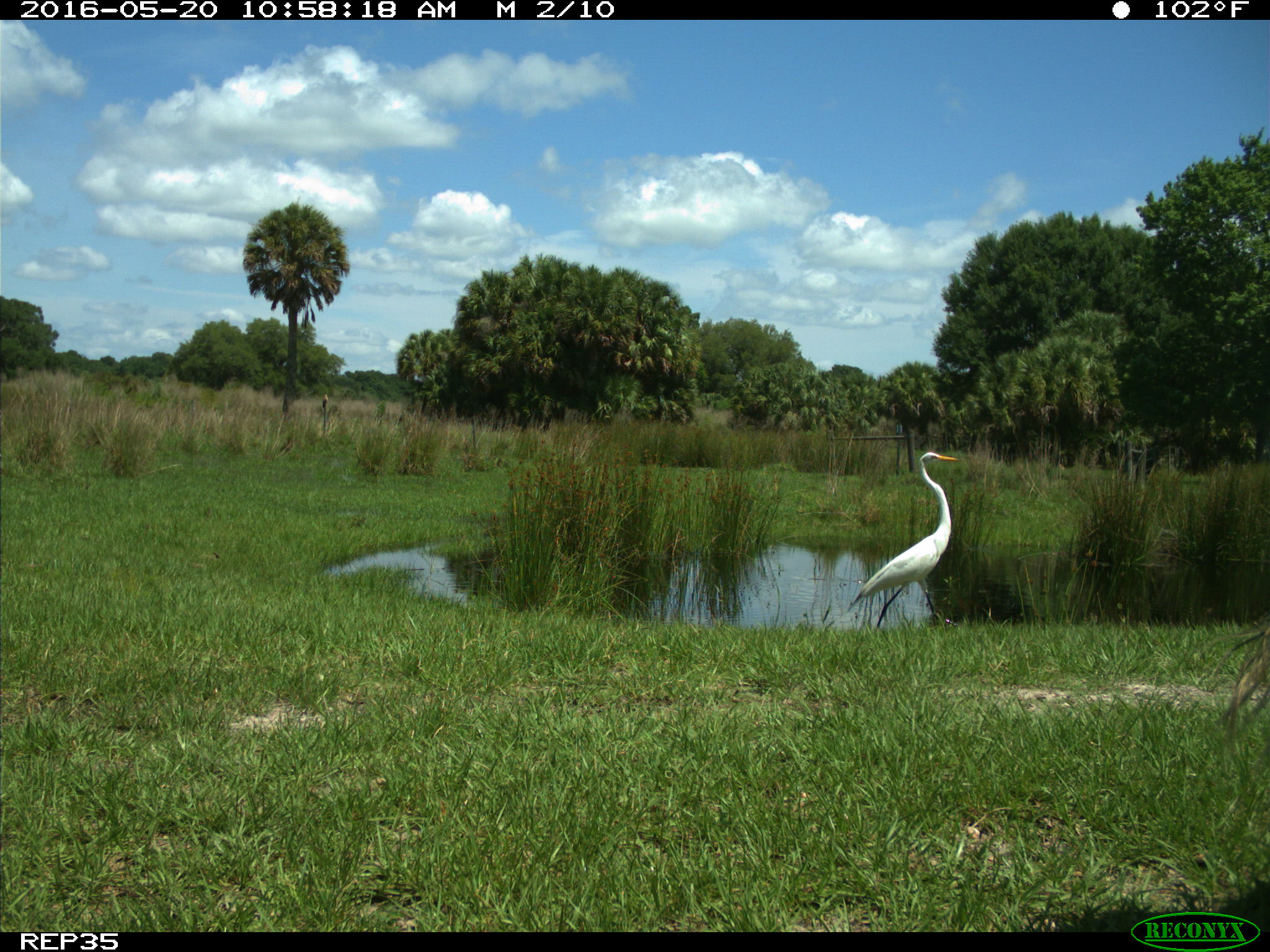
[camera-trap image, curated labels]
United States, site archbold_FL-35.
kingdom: Animalia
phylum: Chordata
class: Mammalia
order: Artiodactyla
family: Bovidae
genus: Bos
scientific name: Bos taurus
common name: domestic cow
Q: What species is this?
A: Bos taurus (domestic cow).